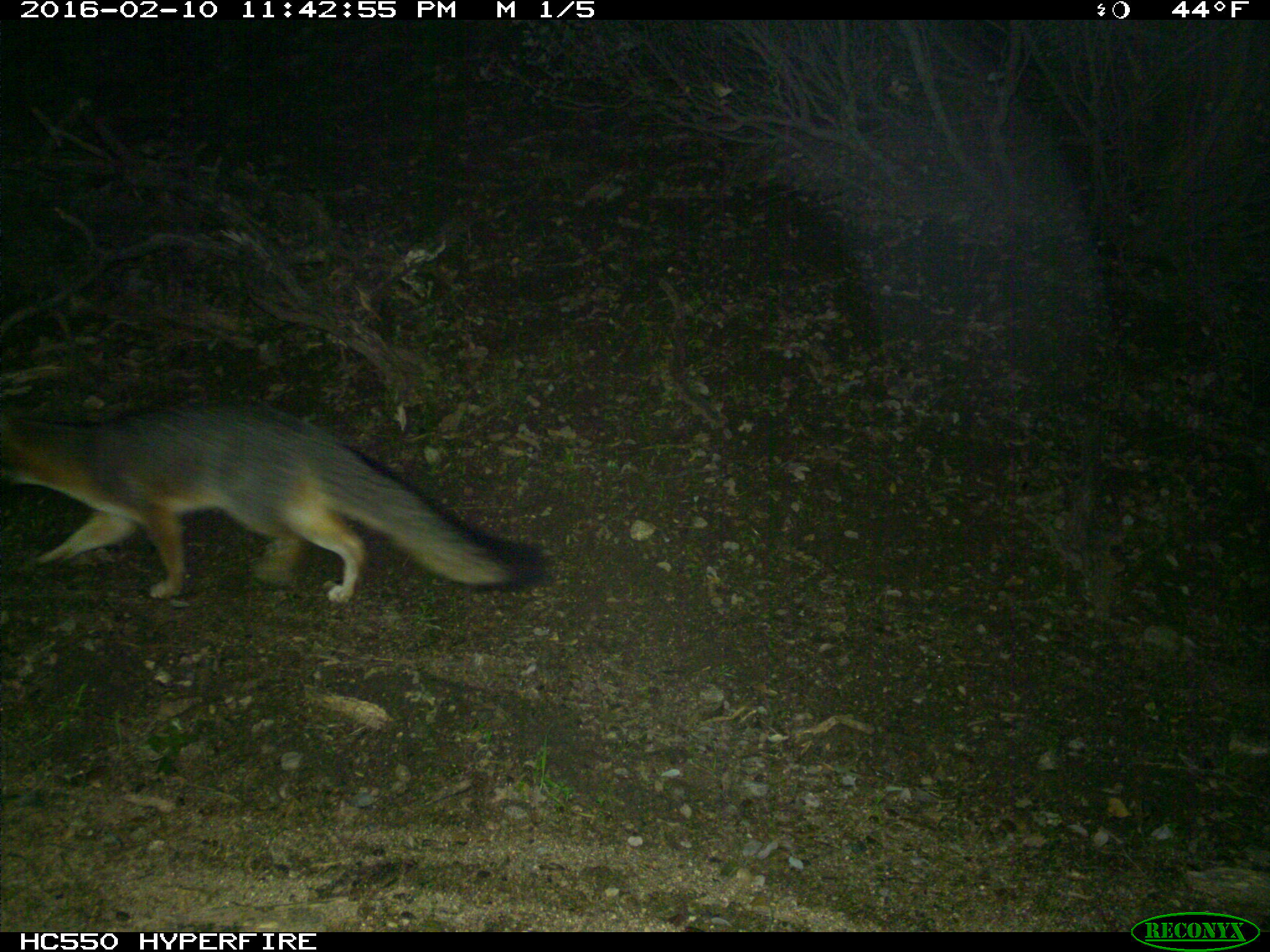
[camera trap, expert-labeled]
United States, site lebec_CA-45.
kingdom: Animalia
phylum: Chordata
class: Mammalia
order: Carnivora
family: Canidae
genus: Urocyon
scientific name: Urocyon cinereoargenteus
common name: gray fox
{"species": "Urocyon cinereoargenteus (gray fox)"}